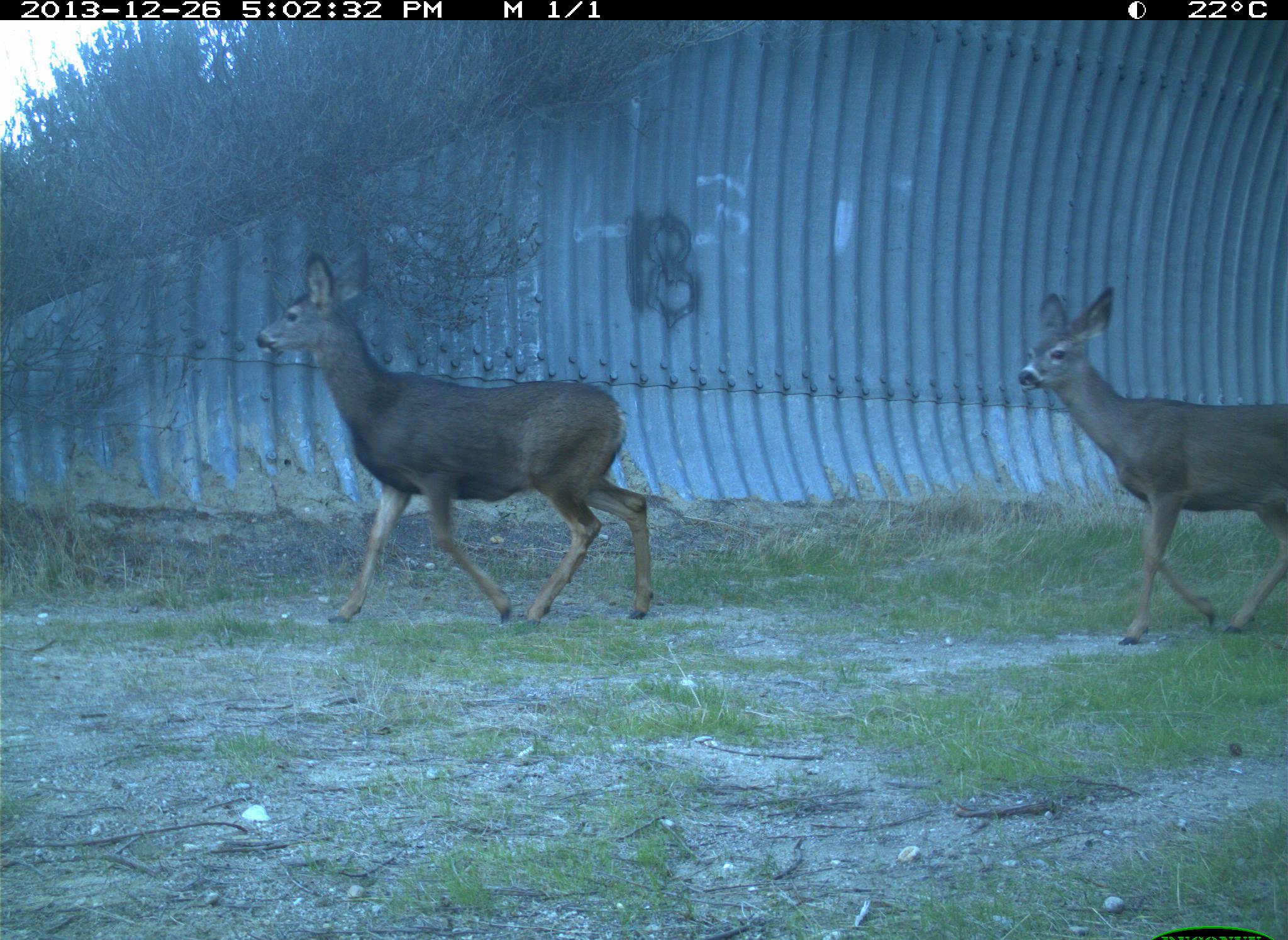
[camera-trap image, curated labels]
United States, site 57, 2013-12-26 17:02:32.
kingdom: Animalia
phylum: Chordata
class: Mammalia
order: Artiodactyla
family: Cervidae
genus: Odocoileus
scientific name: Odocoileus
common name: deer